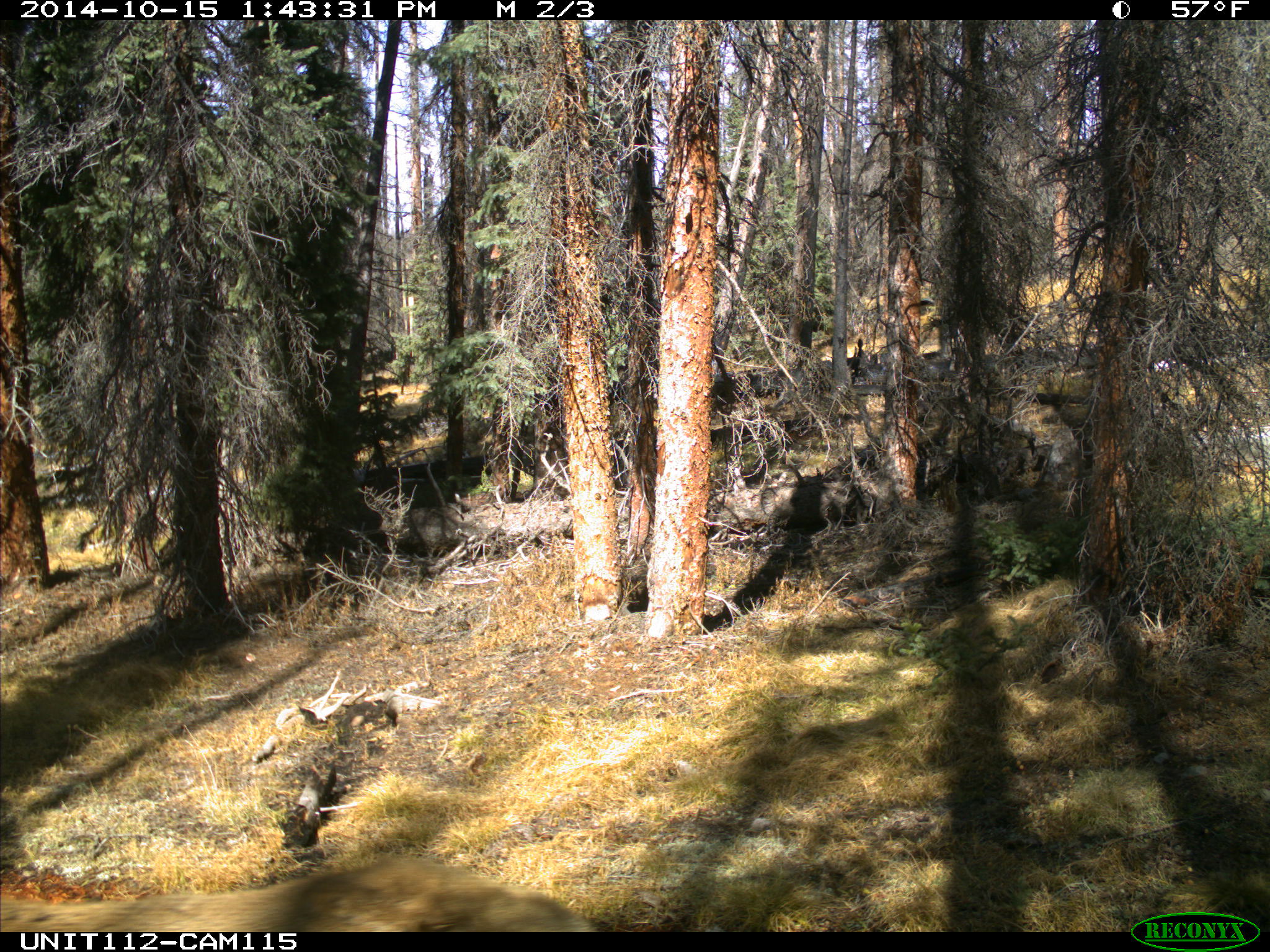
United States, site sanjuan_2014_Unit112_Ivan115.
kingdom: Animalia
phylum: Chordata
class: Mammalia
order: Artiodactyla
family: Cervidae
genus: Cervus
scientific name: Cervus elaphus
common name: red deer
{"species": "Cervus elaphus (red deer)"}